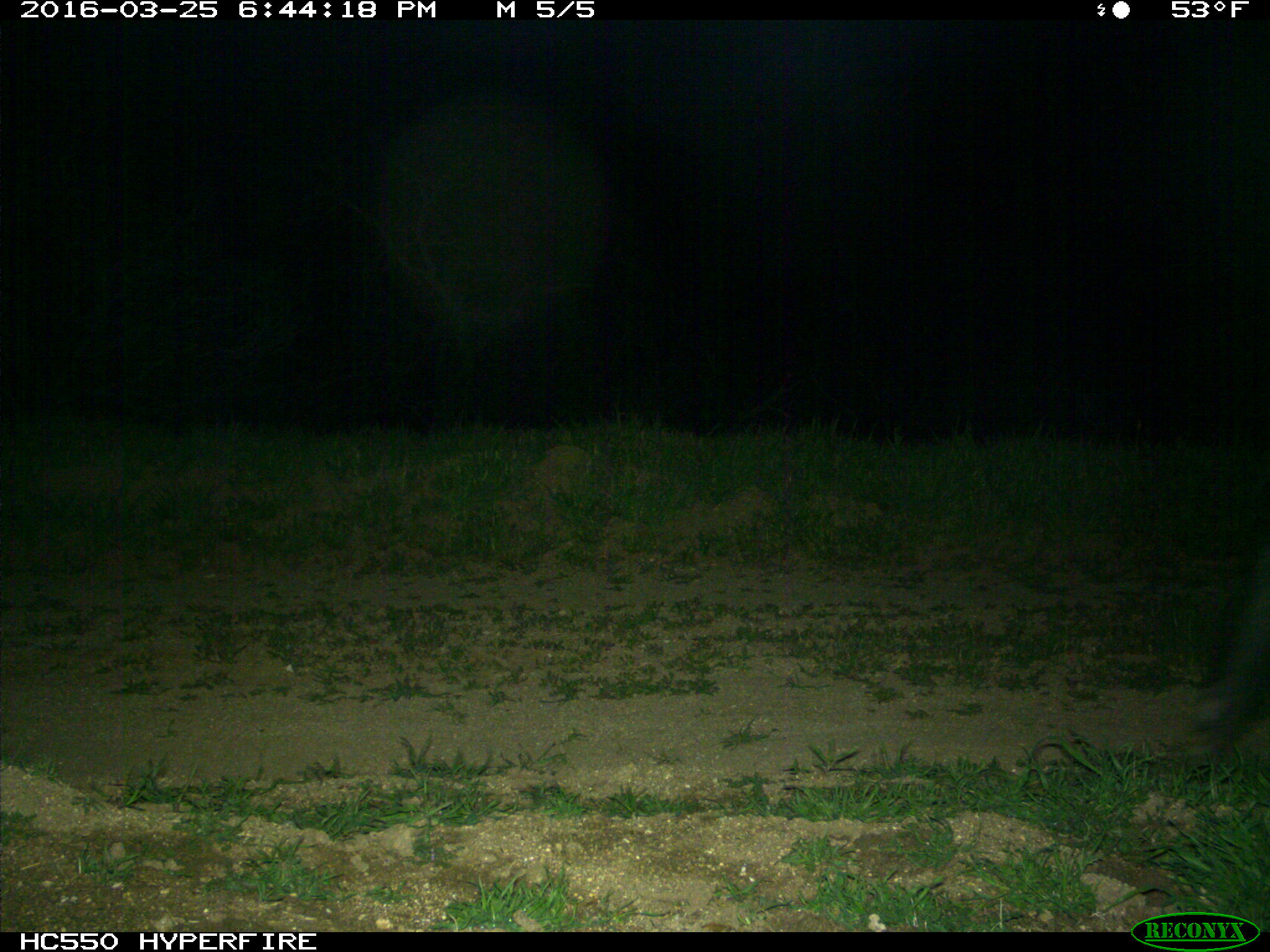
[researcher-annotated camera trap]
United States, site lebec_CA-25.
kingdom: Animalia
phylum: Chordata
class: Mammalia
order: Artiodactyla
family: Suidae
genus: Sus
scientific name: Sus scrofa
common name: wild boar